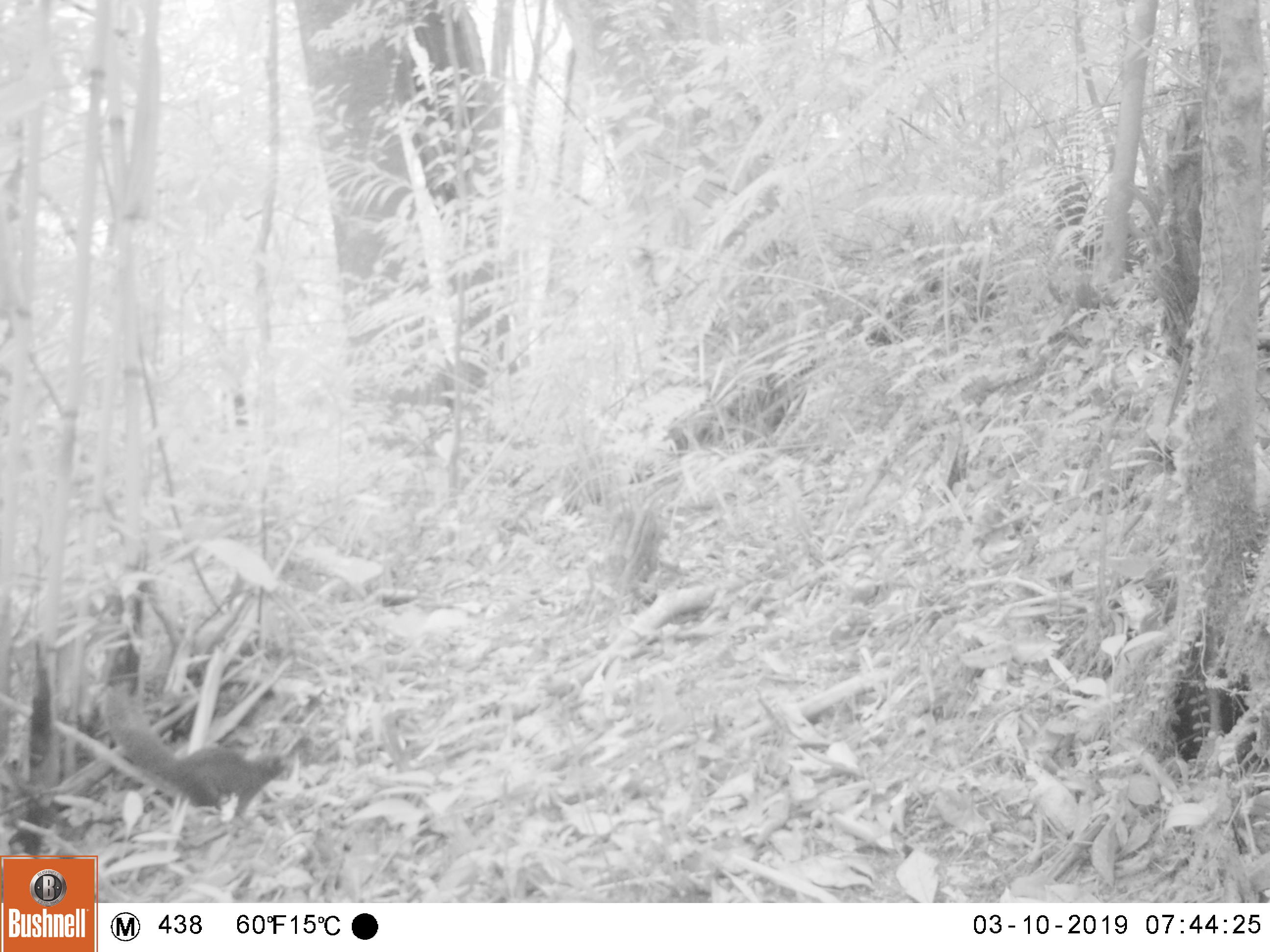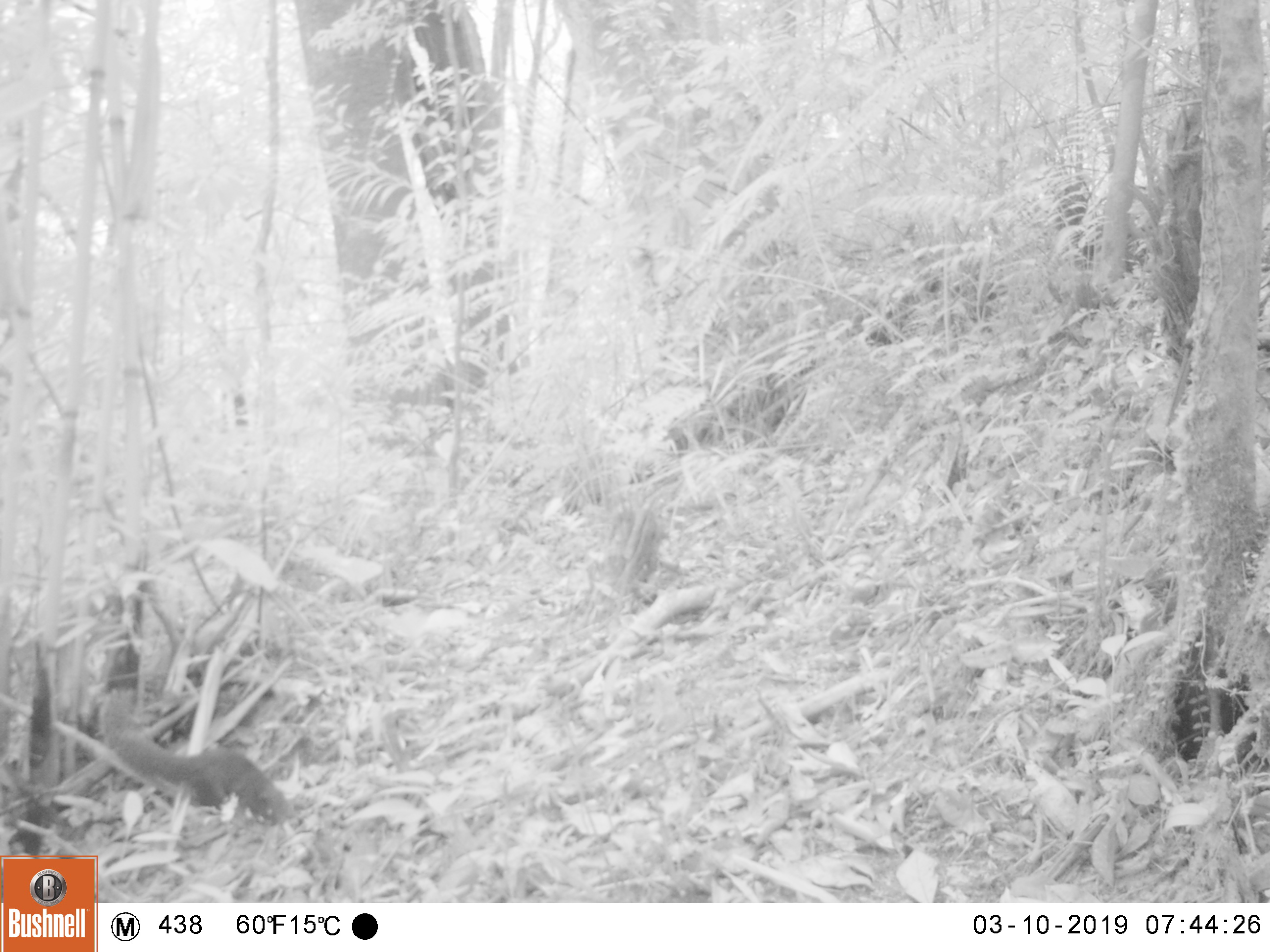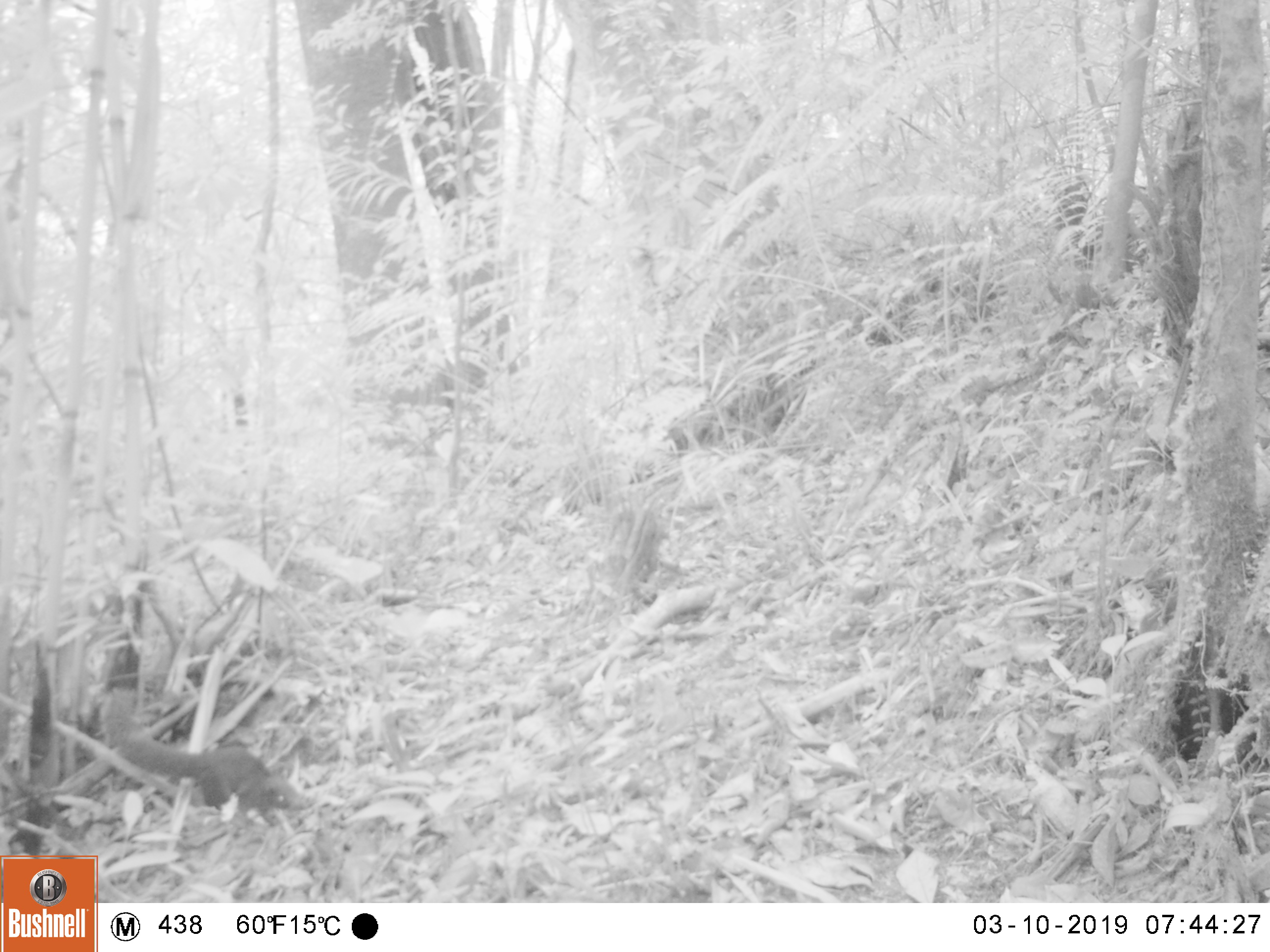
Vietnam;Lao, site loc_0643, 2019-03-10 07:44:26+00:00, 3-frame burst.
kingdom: Animalia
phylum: Chordata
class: Mammalia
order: Rodentia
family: Sciuridae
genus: Callosciurus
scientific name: Callosciurus erythraeus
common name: pallas's squirrel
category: pallass squirrel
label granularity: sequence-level